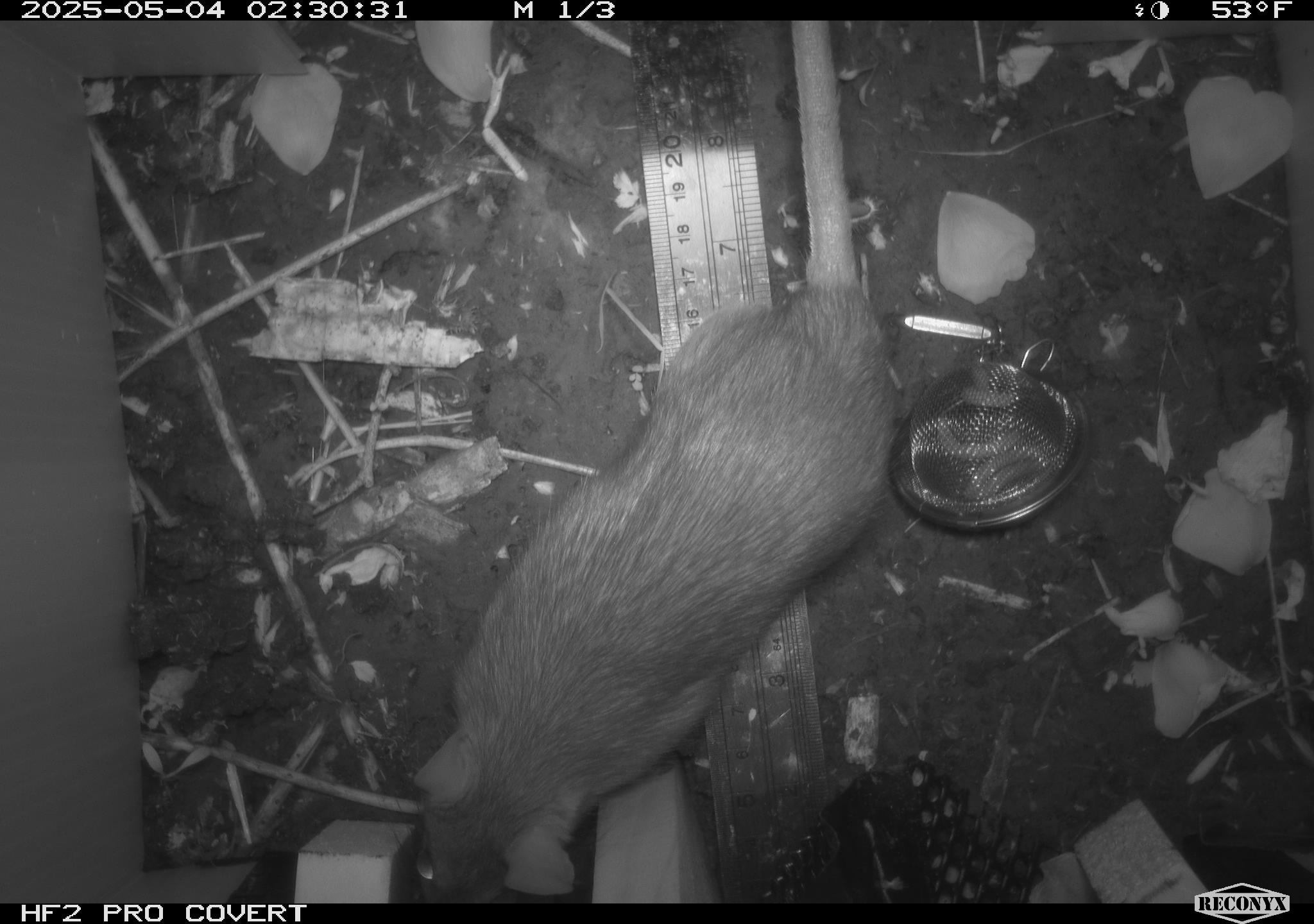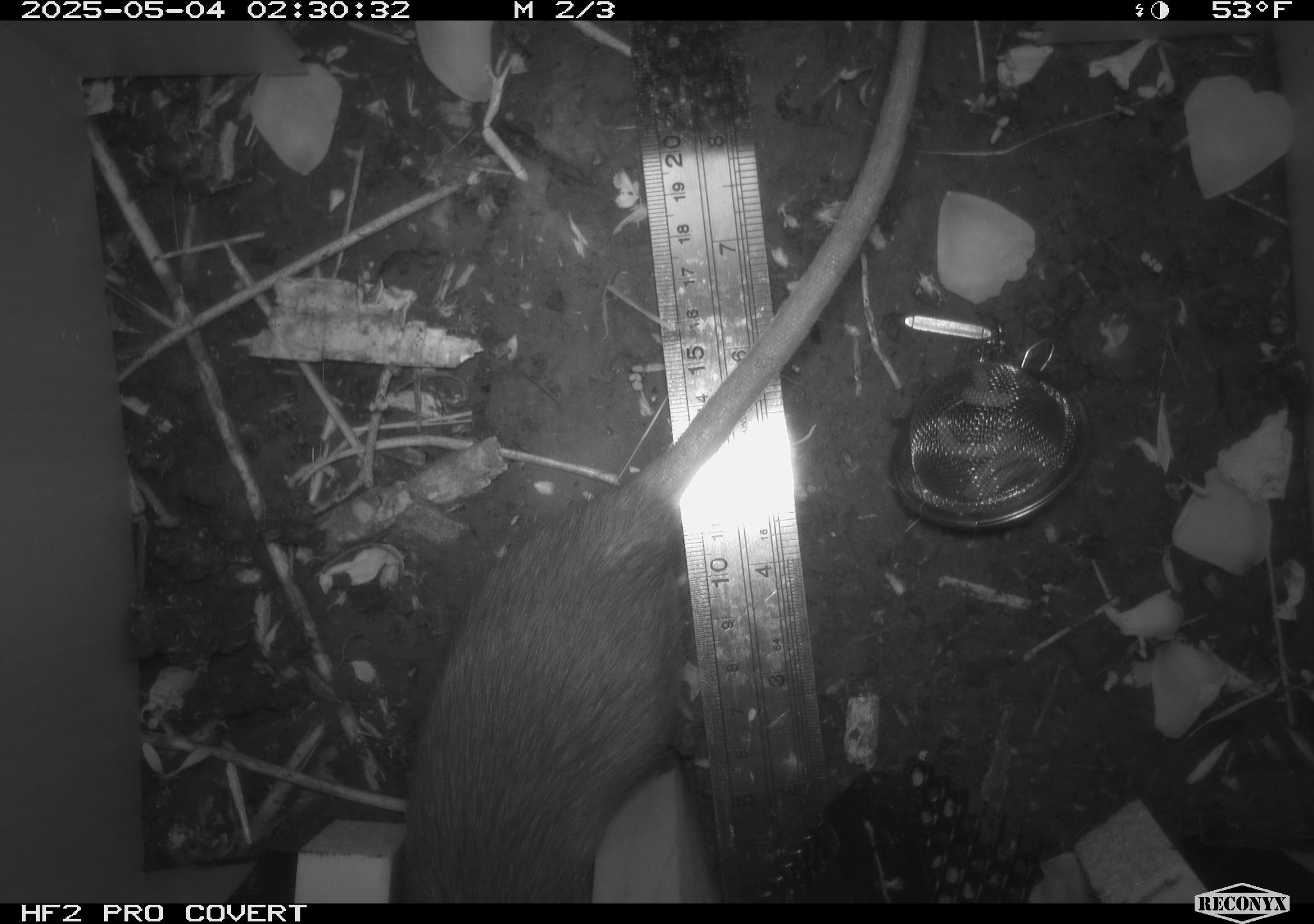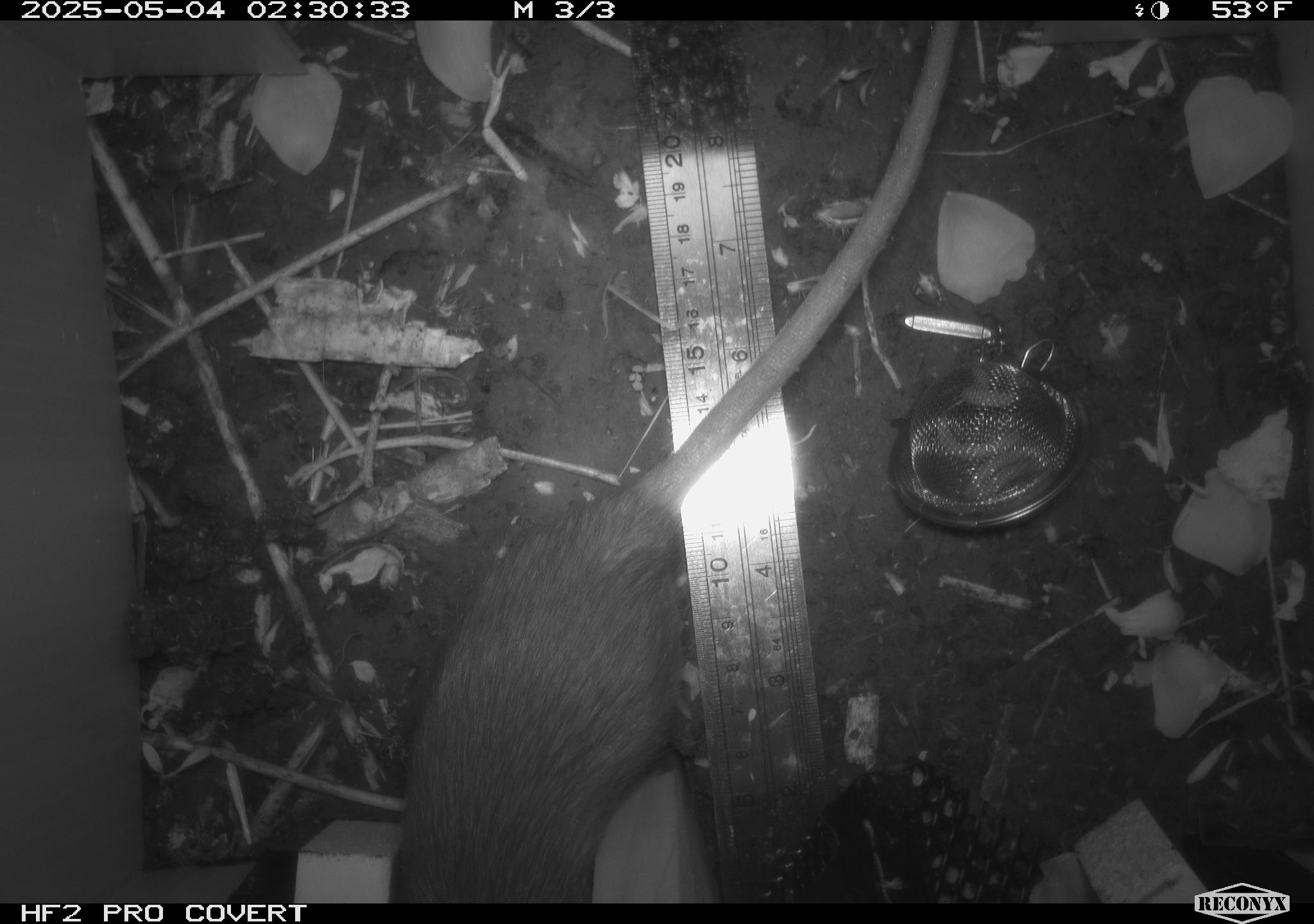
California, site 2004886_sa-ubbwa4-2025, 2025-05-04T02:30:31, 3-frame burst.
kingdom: Animalia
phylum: Chordata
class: Mammalia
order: Rodentia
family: Muridae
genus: Rattus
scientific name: Rattus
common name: rat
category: rattus species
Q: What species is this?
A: Rattus species (rat) (Rattus).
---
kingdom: Animalia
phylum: Chordata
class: Mammalia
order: Rodentia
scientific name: Rodentia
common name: rodent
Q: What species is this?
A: Rodent (Rodentia).